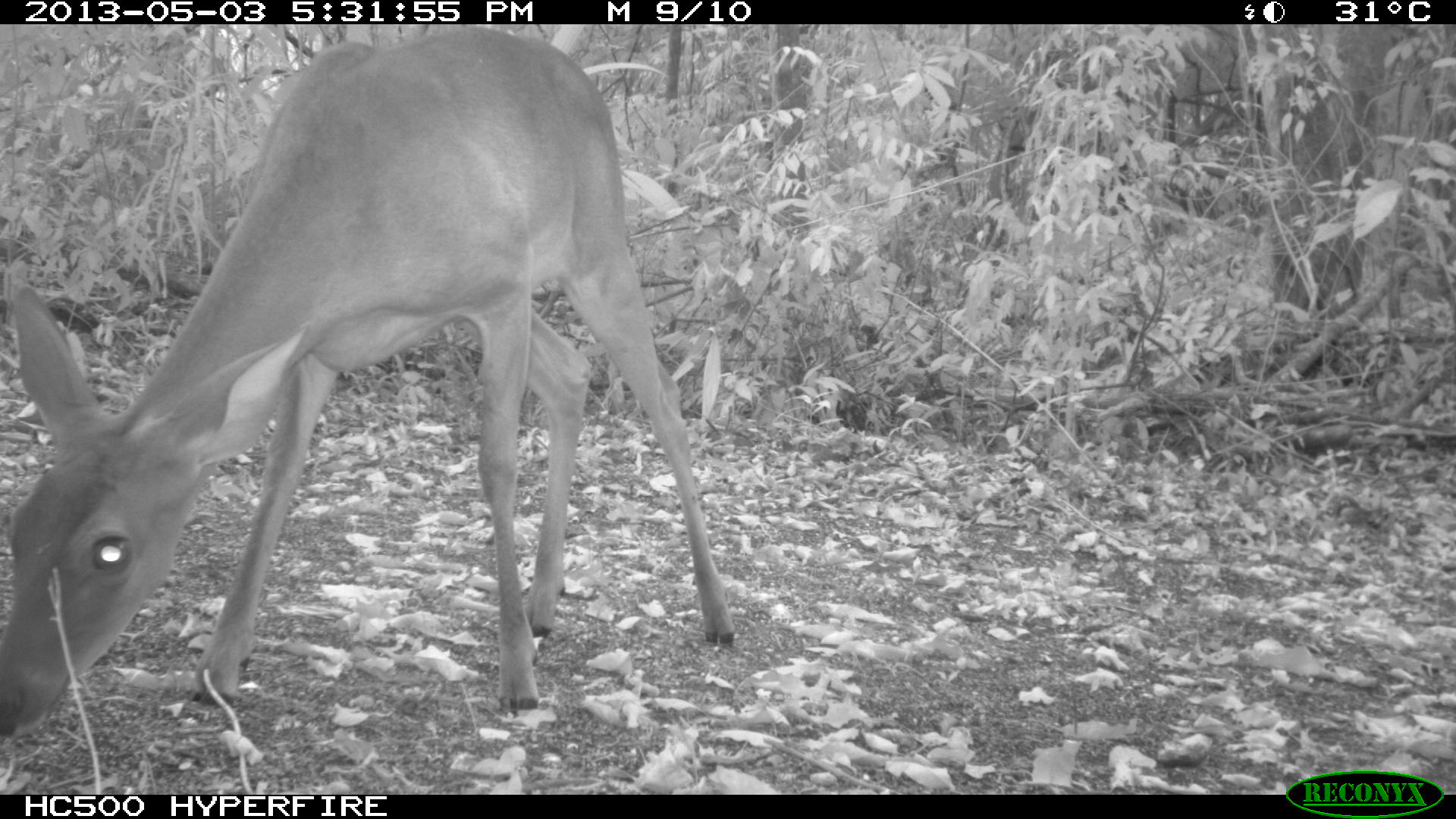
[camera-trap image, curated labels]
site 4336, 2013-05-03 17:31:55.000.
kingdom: Animalia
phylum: Chordata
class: Mammalia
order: Artiodactyla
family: Cervidae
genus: Odocoileus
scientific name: Odocoileus virginianus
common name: white-tailed deer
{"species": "Odocoileus virginianus (white-tailed deer)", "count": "1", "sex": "female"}